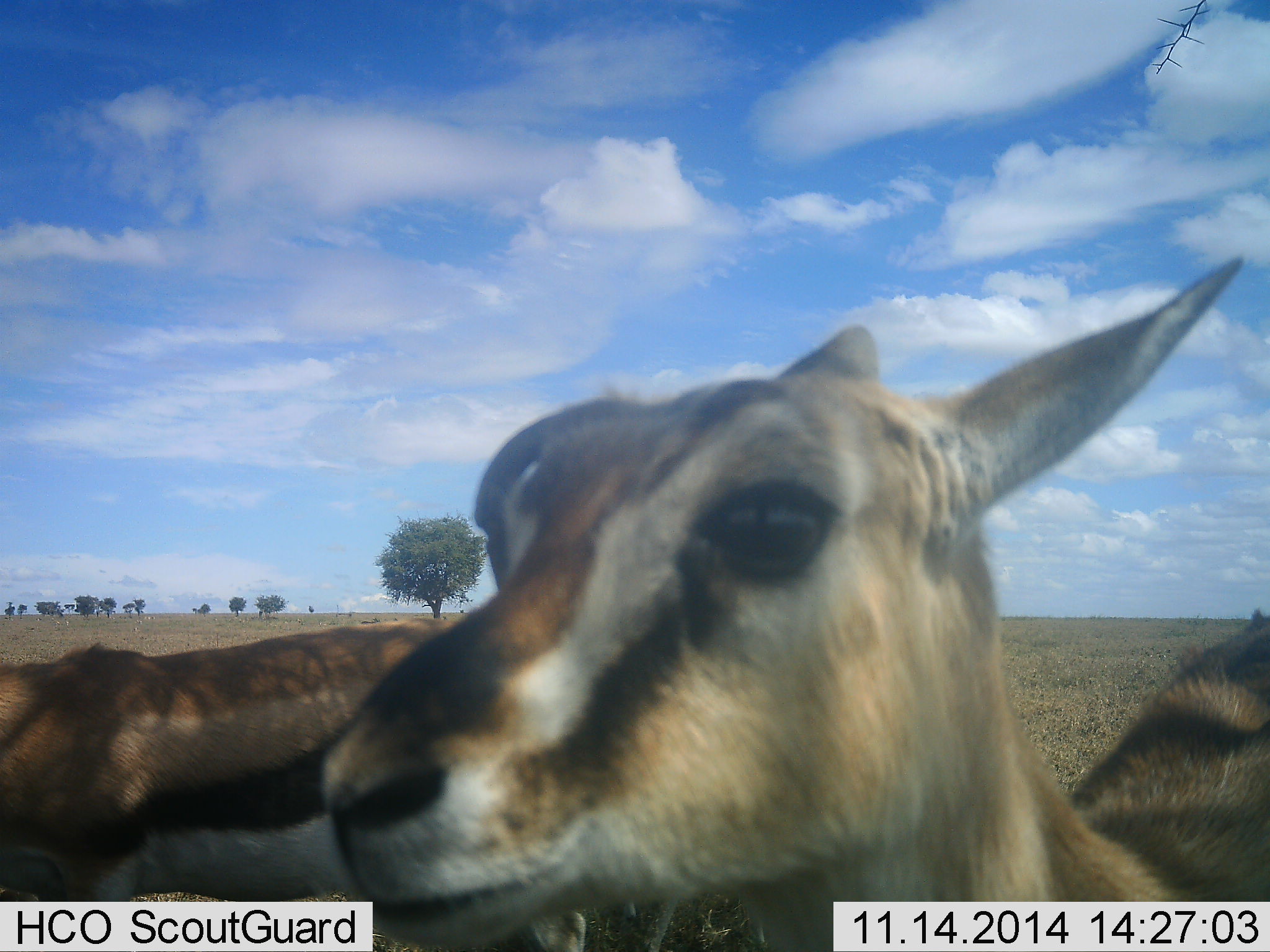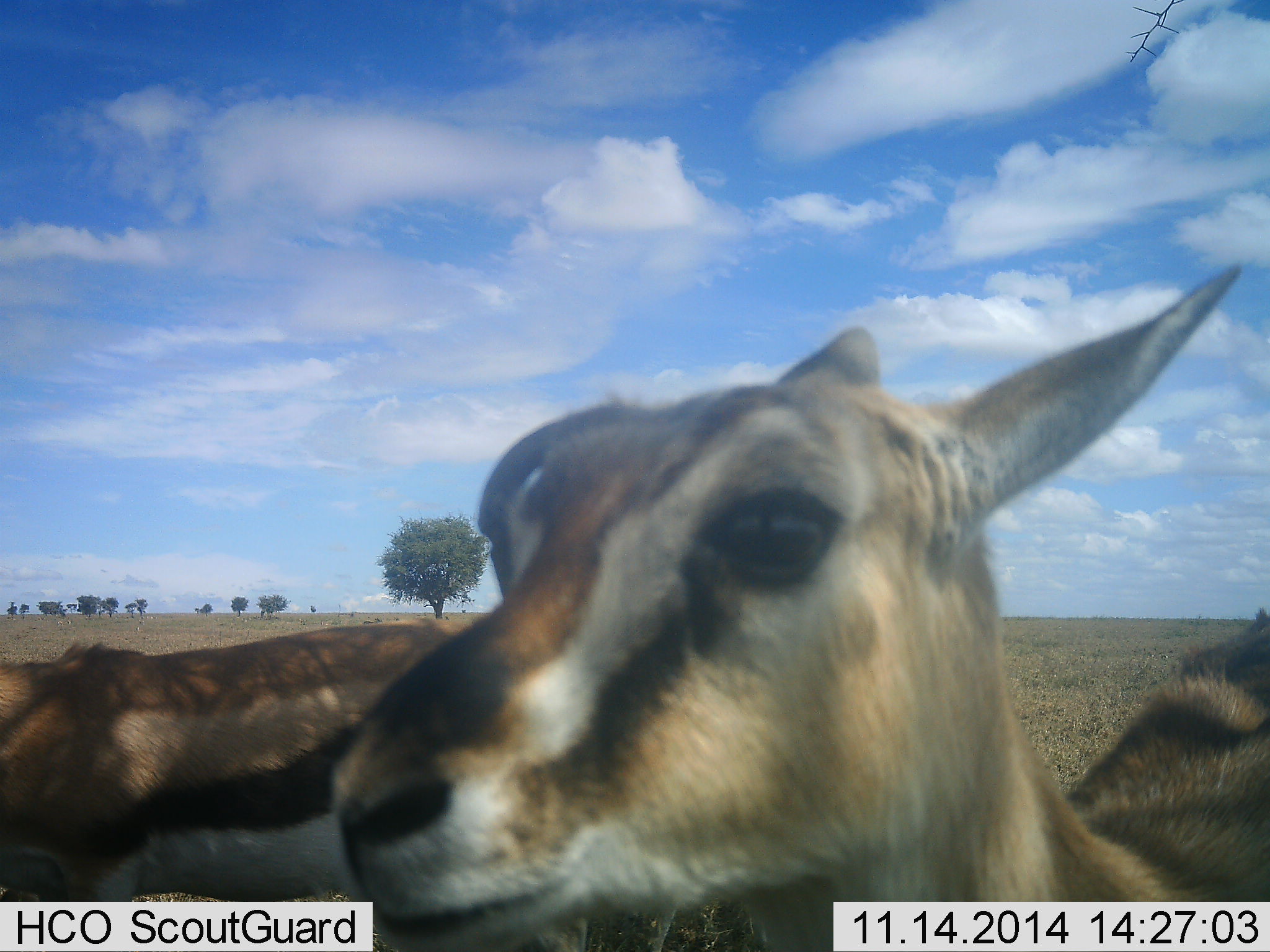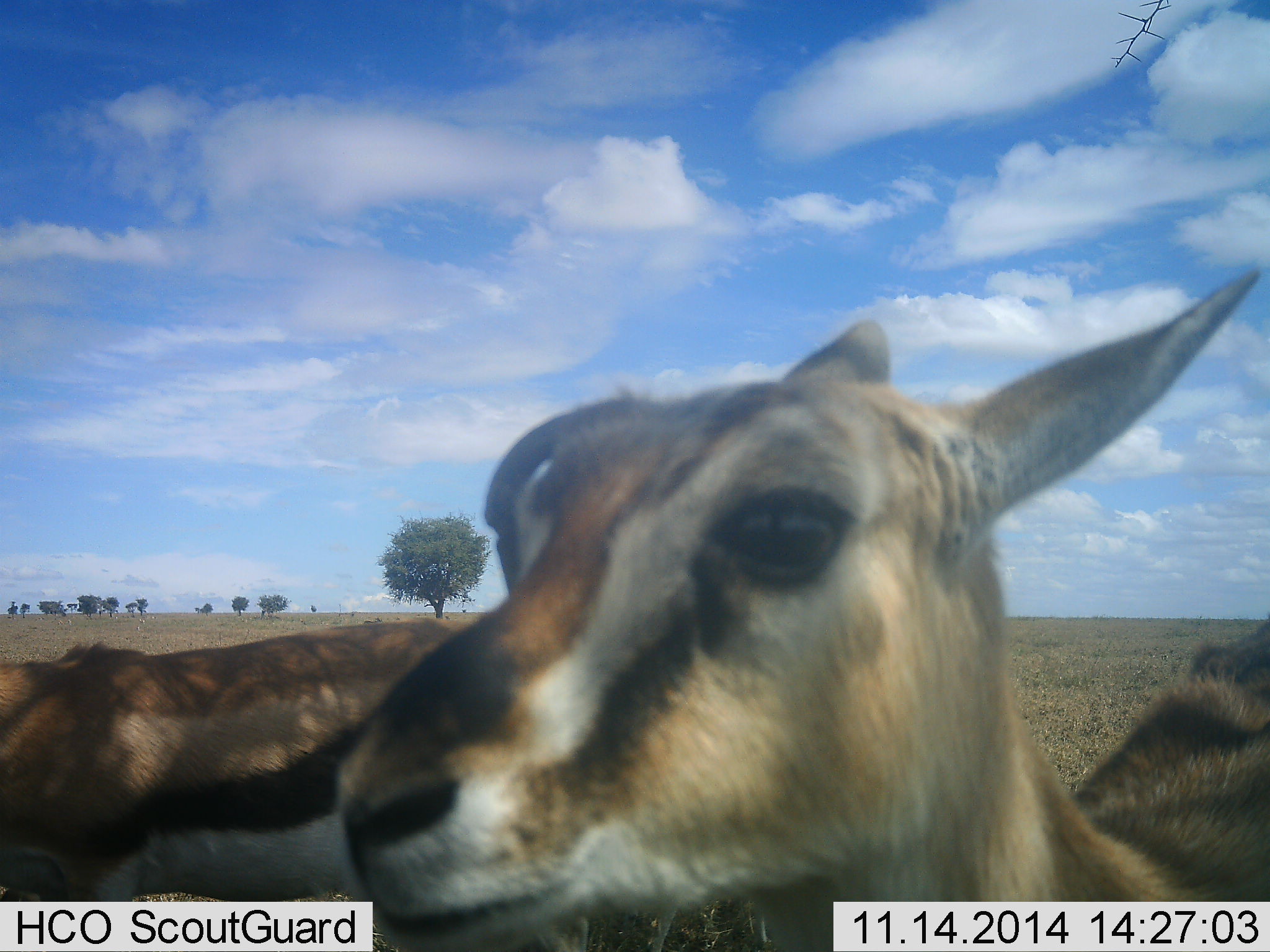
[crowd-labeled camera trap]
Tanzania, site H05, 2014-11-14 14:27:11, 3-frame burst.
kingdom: Animalia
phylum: Chordata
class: Mammalia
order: Artiodactyla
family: Bovidae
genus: Eudorcas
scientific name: Eudorcas thomsonii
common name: thomson's gazelle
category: gazellethomsons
Gazellethomsons (thomson's gazelle) (Eudorcas thomsonii), count 2. Behavior (volunteer vote fractions): standing 100%, resting 0%, moving 0%, interacting 20%. Young present (vote fraction): 10%. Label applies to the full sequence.